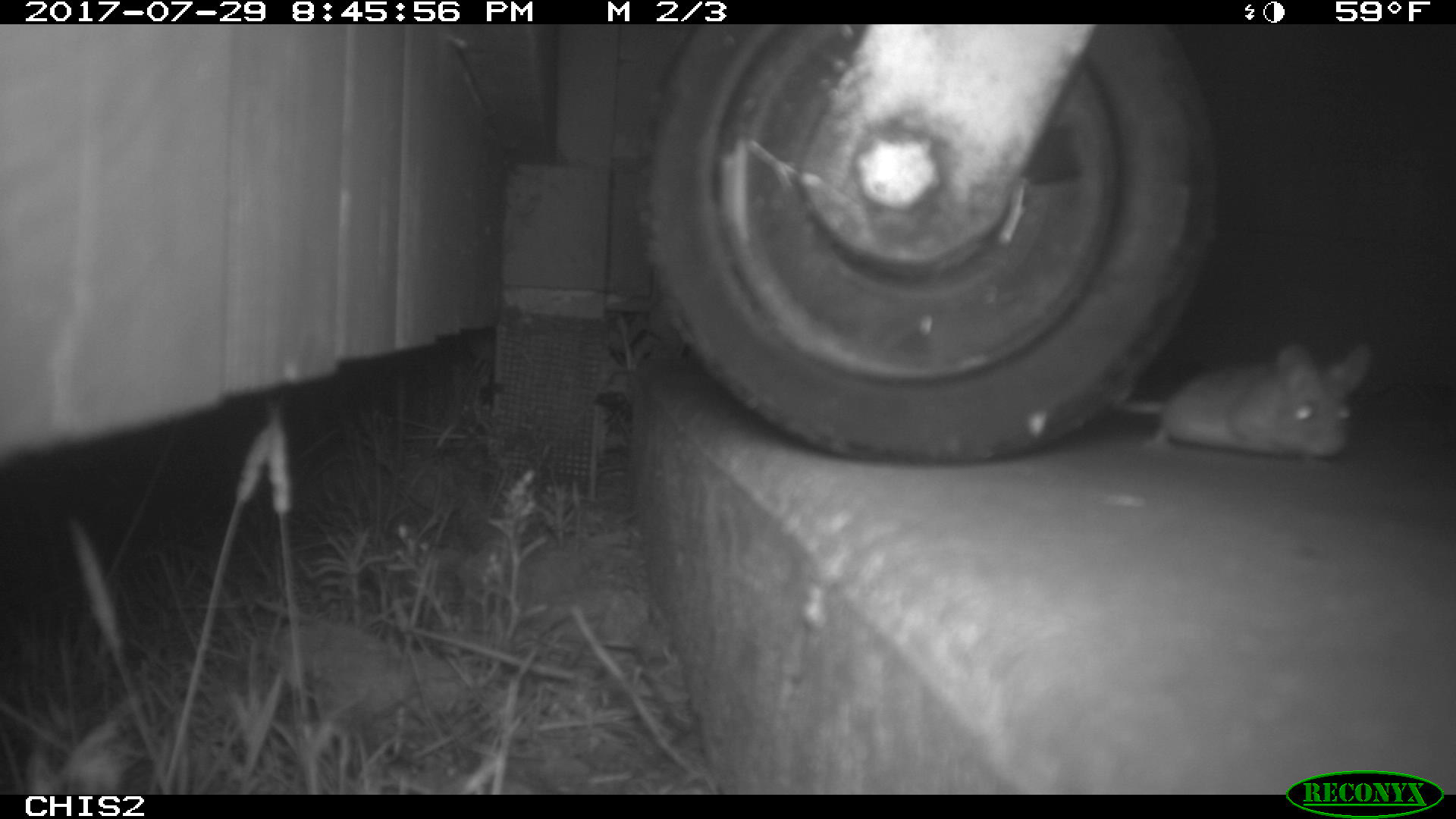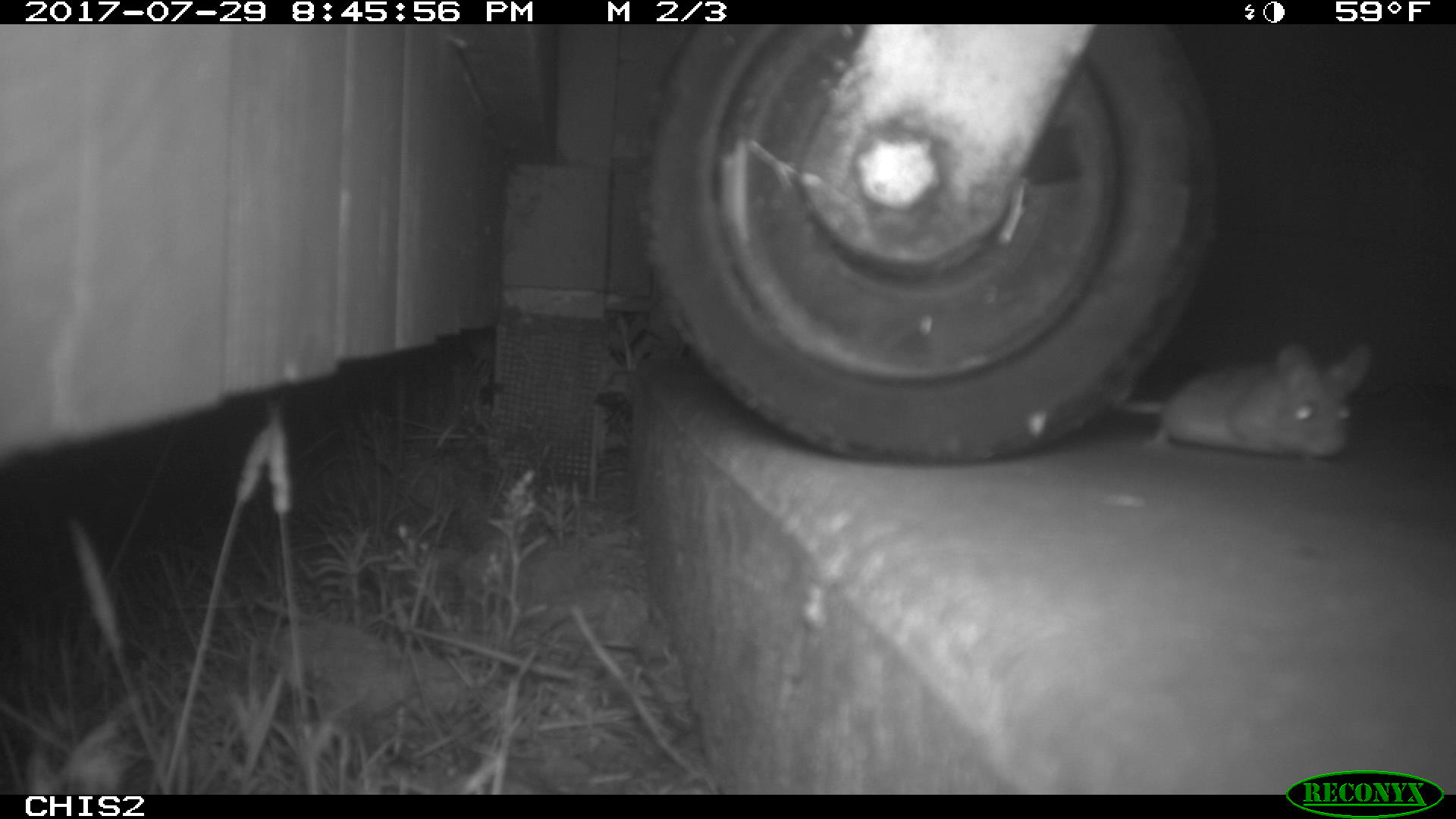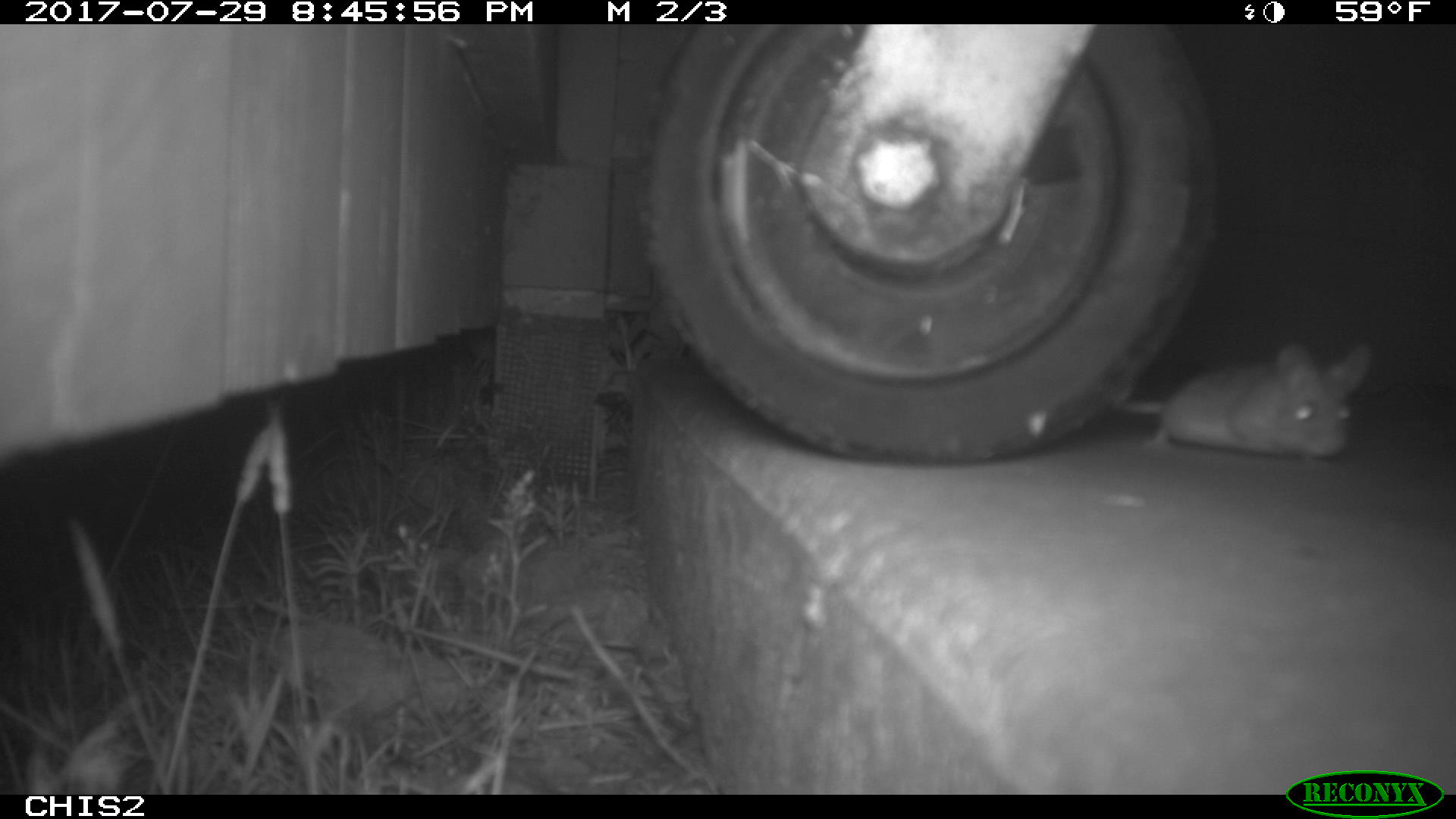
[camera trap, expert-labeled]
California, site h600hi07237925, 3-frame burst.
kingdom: Animalia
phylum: Chordata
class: Mammalia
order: Rodentia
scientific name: Rodentia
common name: rodent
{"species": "rodent (Rodentia)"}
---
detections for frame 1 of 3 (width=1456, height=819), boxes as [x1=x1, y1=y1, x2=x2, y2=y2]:
rodent: [x1=1115, y1=341, x2=1376, y2=467]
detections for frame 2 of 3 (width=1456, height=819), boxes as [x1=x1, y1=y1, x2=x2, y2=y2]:
rodent: [x1=1122, y1=344, x2=1371, y2=468]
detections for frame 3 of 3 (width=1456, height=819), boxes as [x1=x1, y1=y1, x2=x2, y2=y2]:
rodent: [x1=1120, y1=338, x2=1370, y2=460]